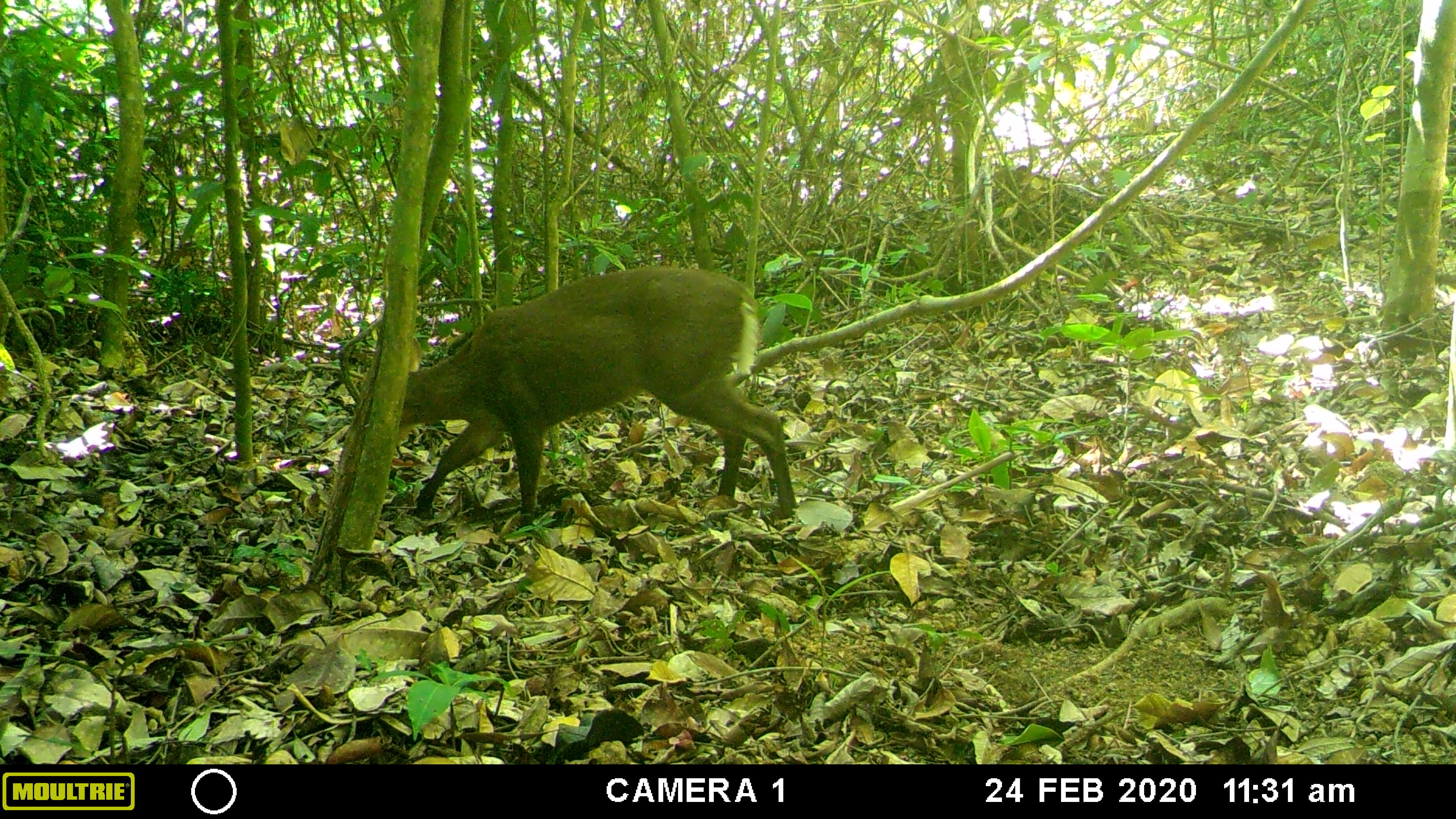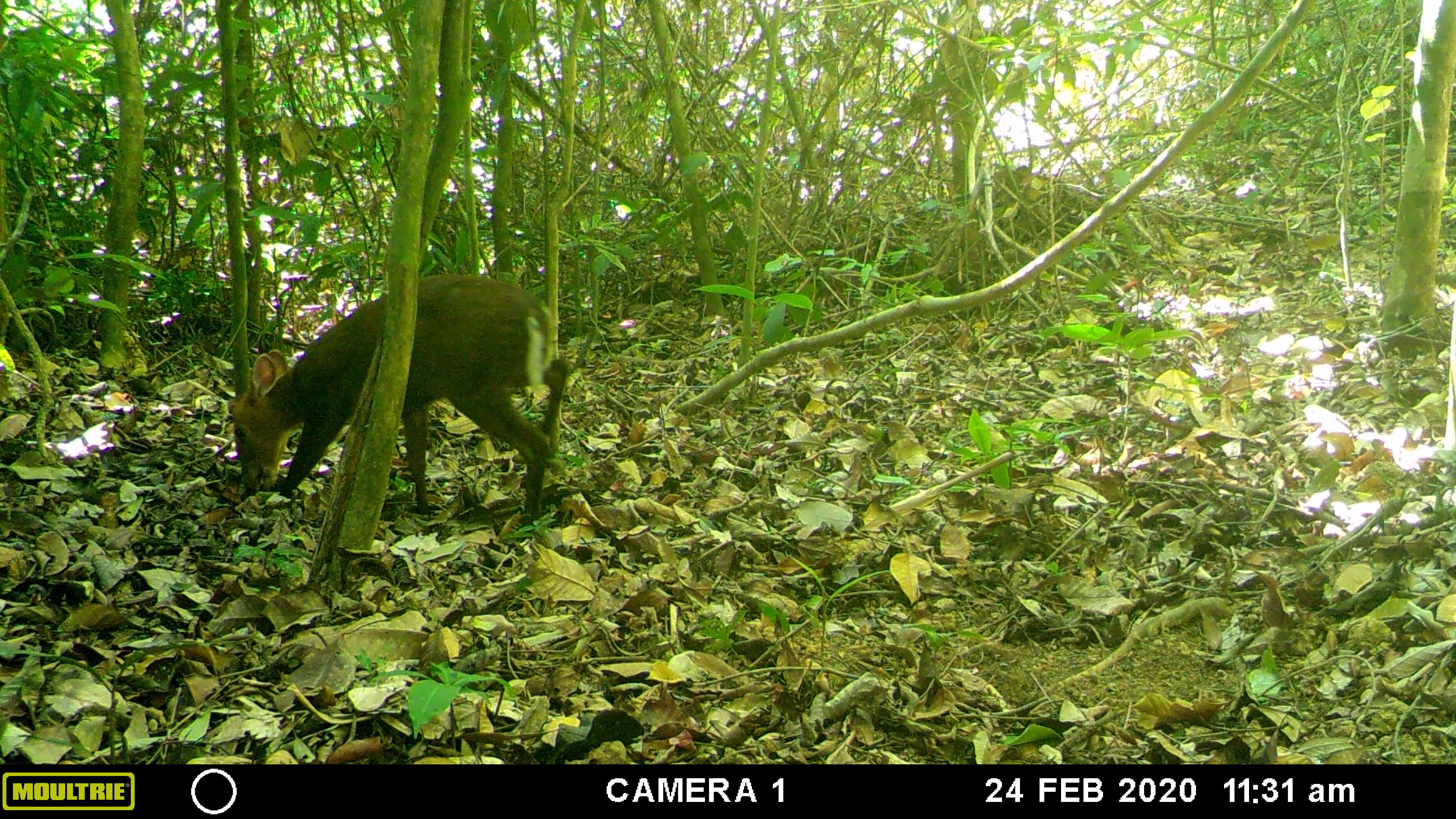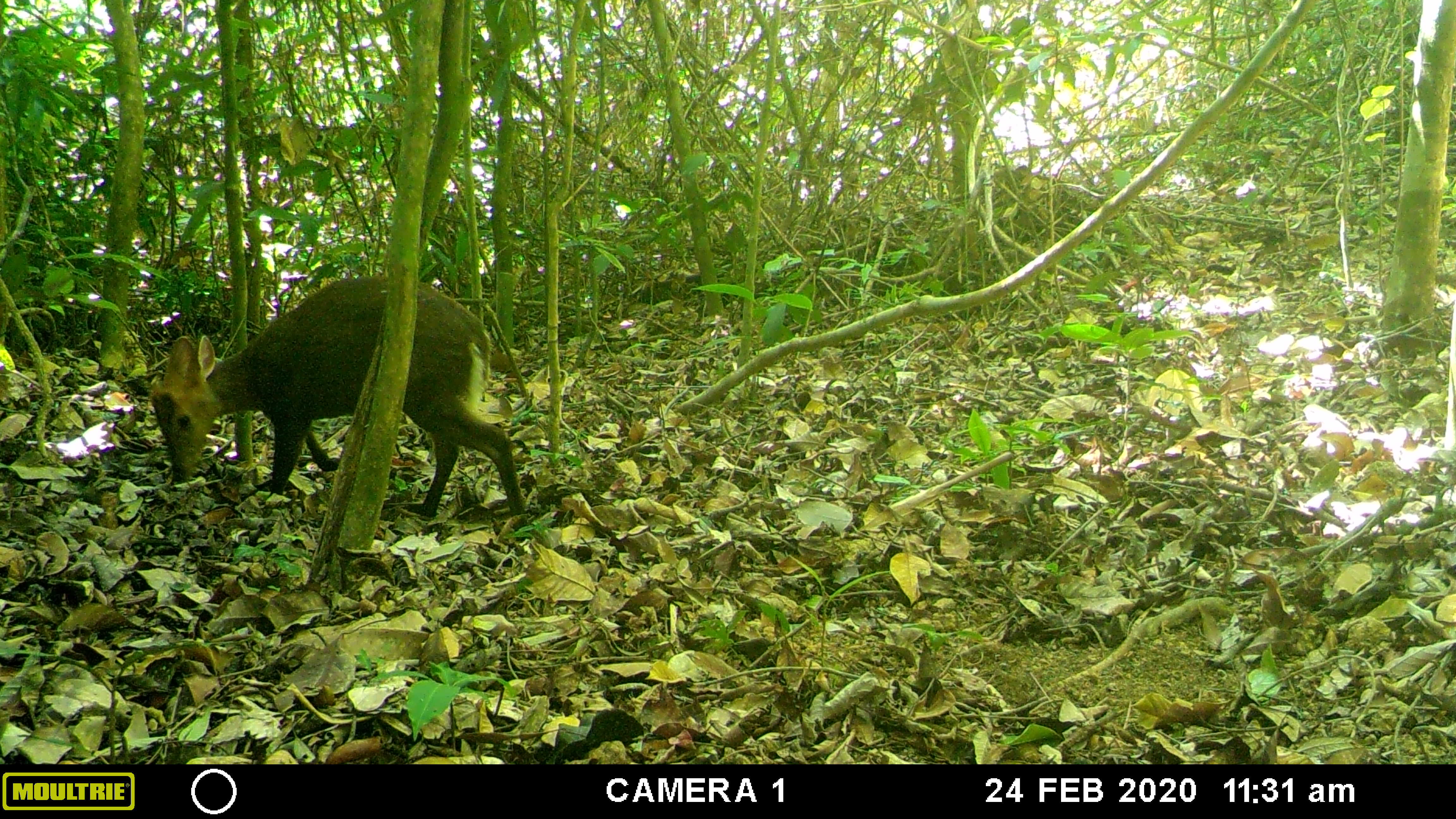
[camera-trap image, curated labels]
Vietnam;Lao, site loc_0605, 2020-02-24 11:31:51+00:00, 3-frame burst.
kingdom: Animalia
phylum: Chordata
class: Mammalia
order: Artiodactyla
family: Cervidae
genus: Muntiacus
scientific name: Muntiacus rooseveltorum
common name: roosevelt's muntjac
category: roosevelts muntjac group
Roosevelts muntjac group (roosevelt's muntjac) (Muntiacus rooseveltorum). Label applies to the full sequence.